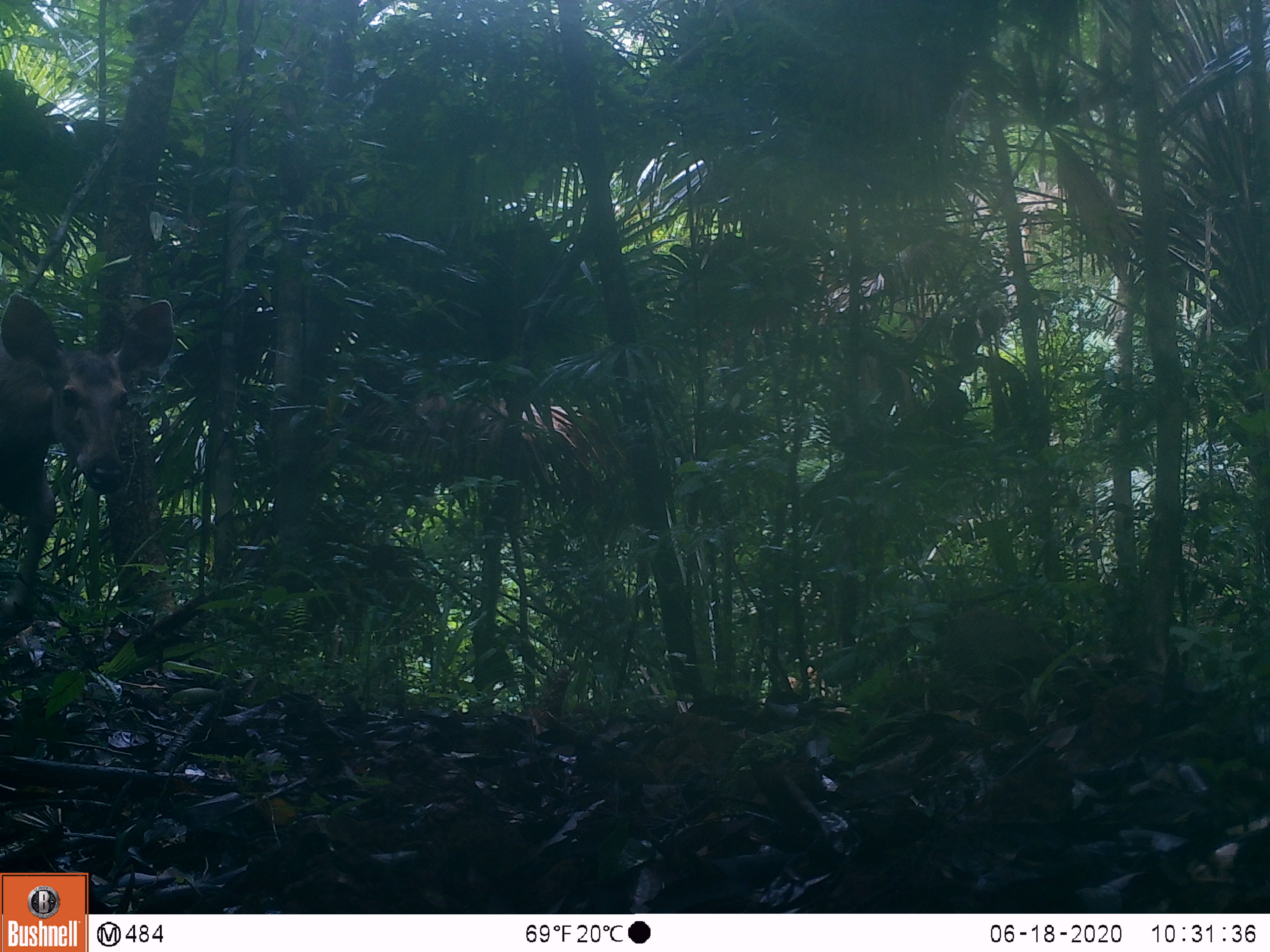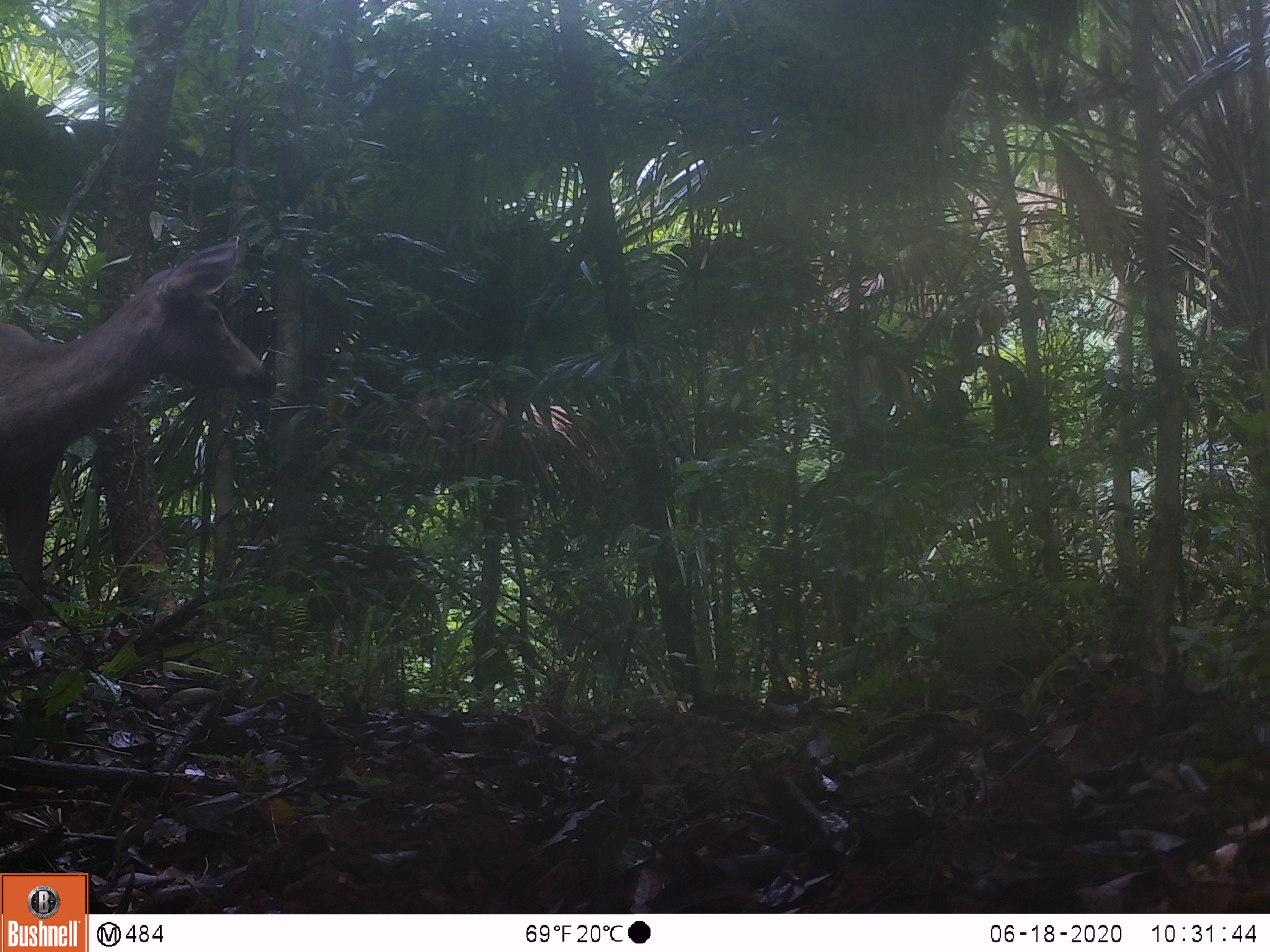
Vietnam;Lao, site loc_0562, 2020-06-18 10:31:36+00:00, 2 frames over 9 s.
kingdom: Animalia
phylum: Chordata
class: Mammalia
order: Artiodactyla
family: Cervidae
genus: Rusa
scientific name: Rusa unicolor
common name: sambar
Sambar (Rusa unicolor). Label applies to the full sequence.